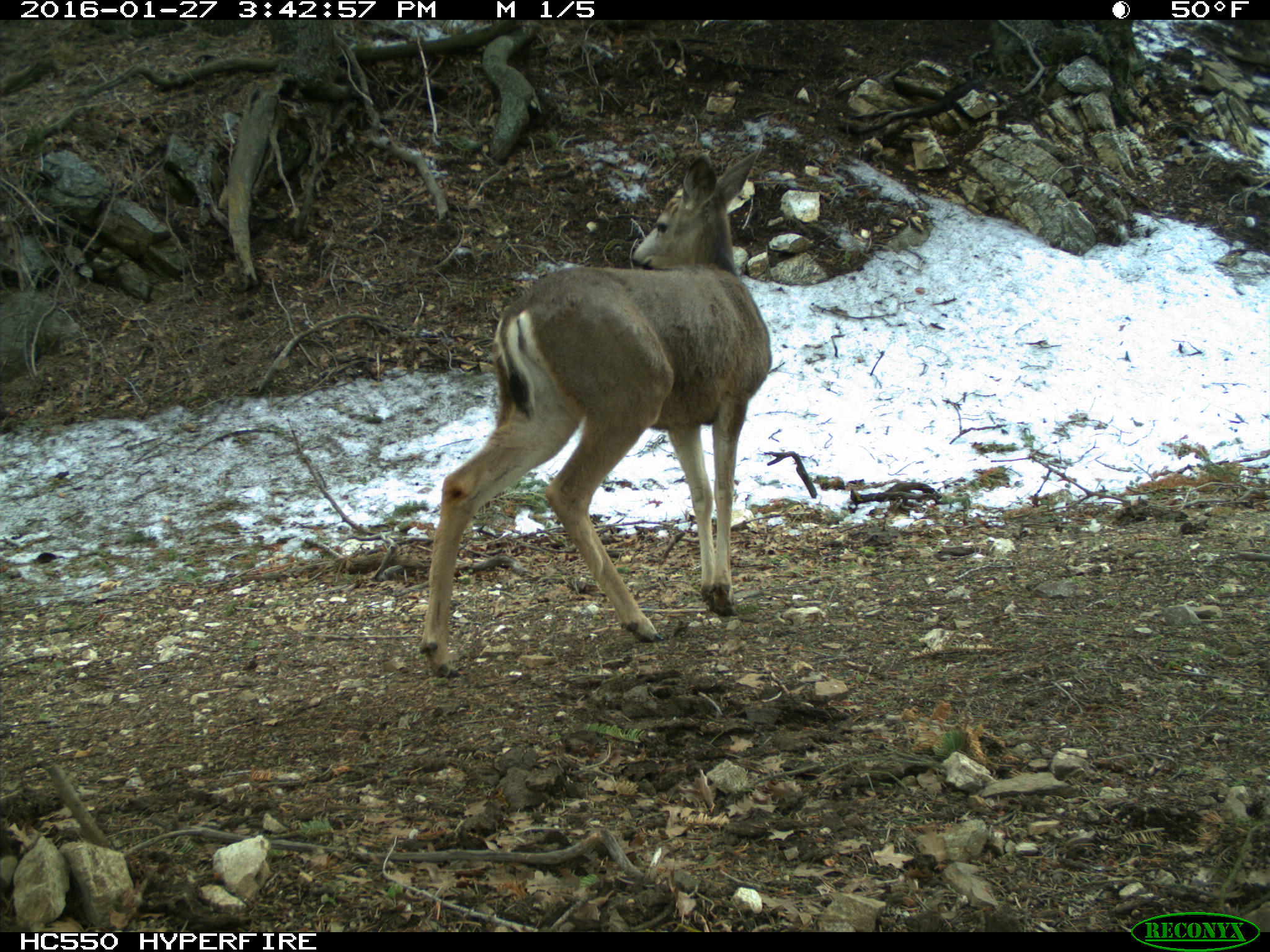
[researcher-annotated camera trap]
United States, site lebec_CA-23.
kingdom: Animalia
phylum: Chordata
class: Mammalia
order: Artiodactyla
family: Cervidae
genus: Odocoileus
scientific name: Odocoileus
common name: deer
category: unidentified deer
Unidentified deer (deer) (Odocoileus).